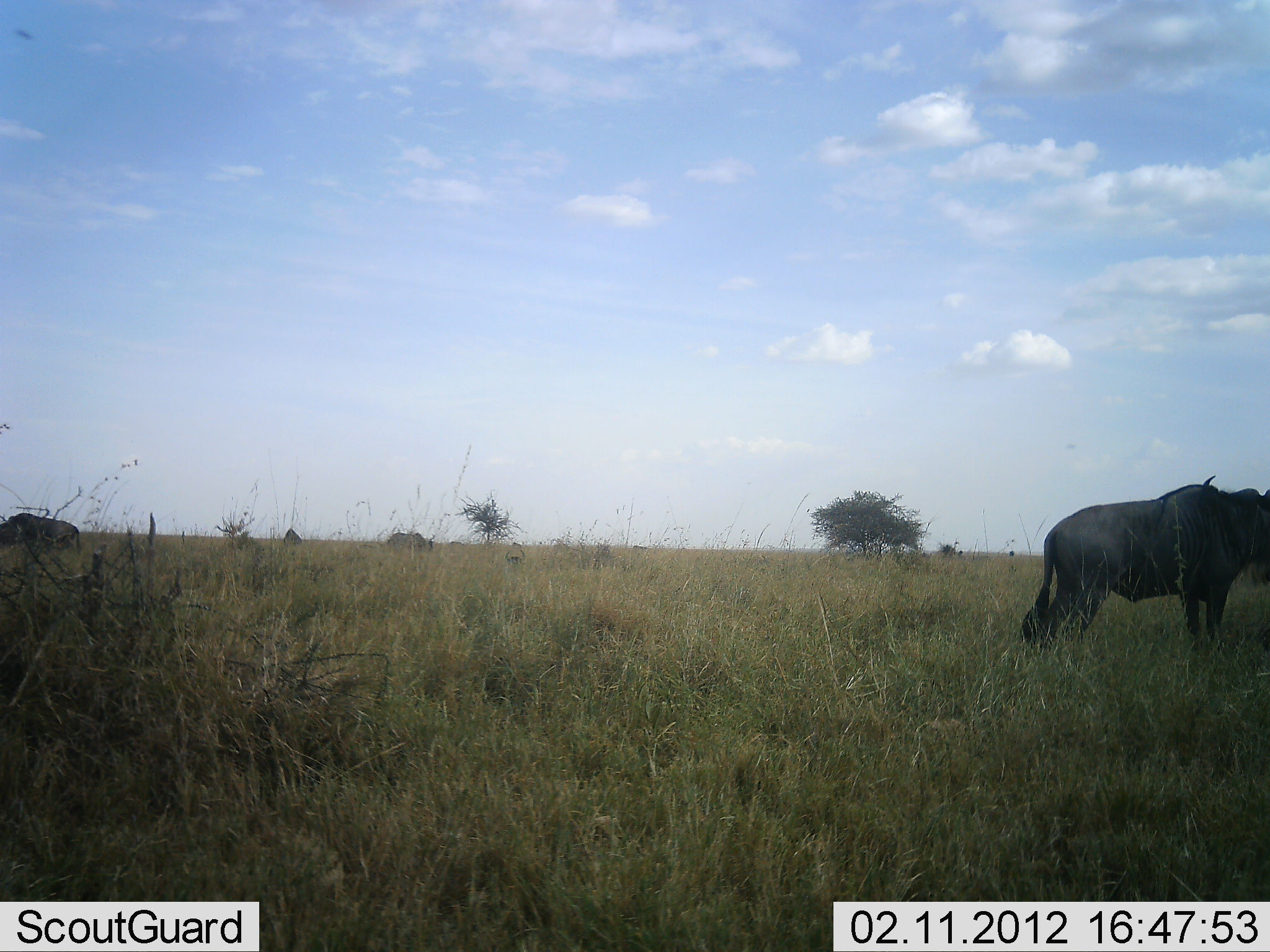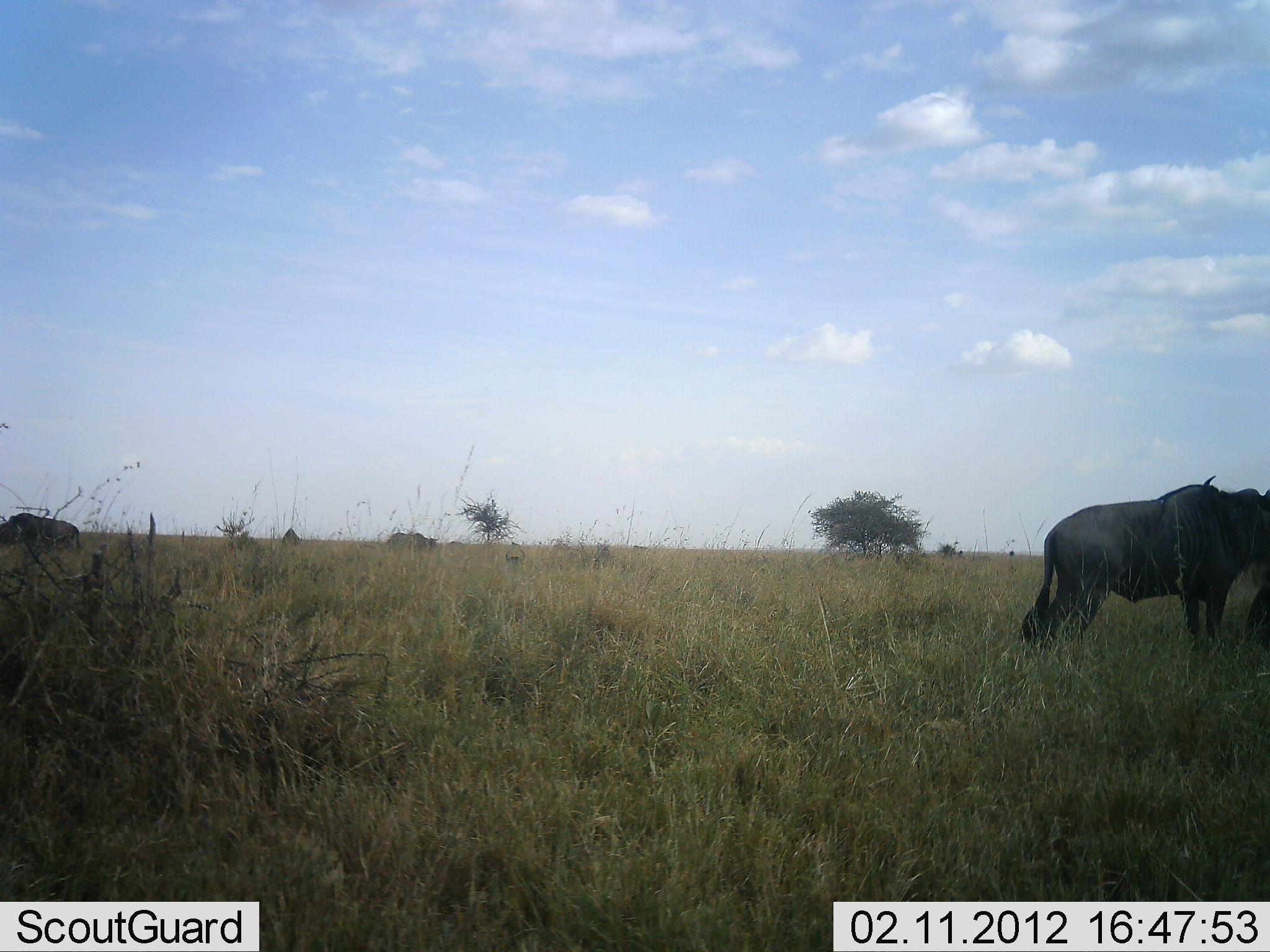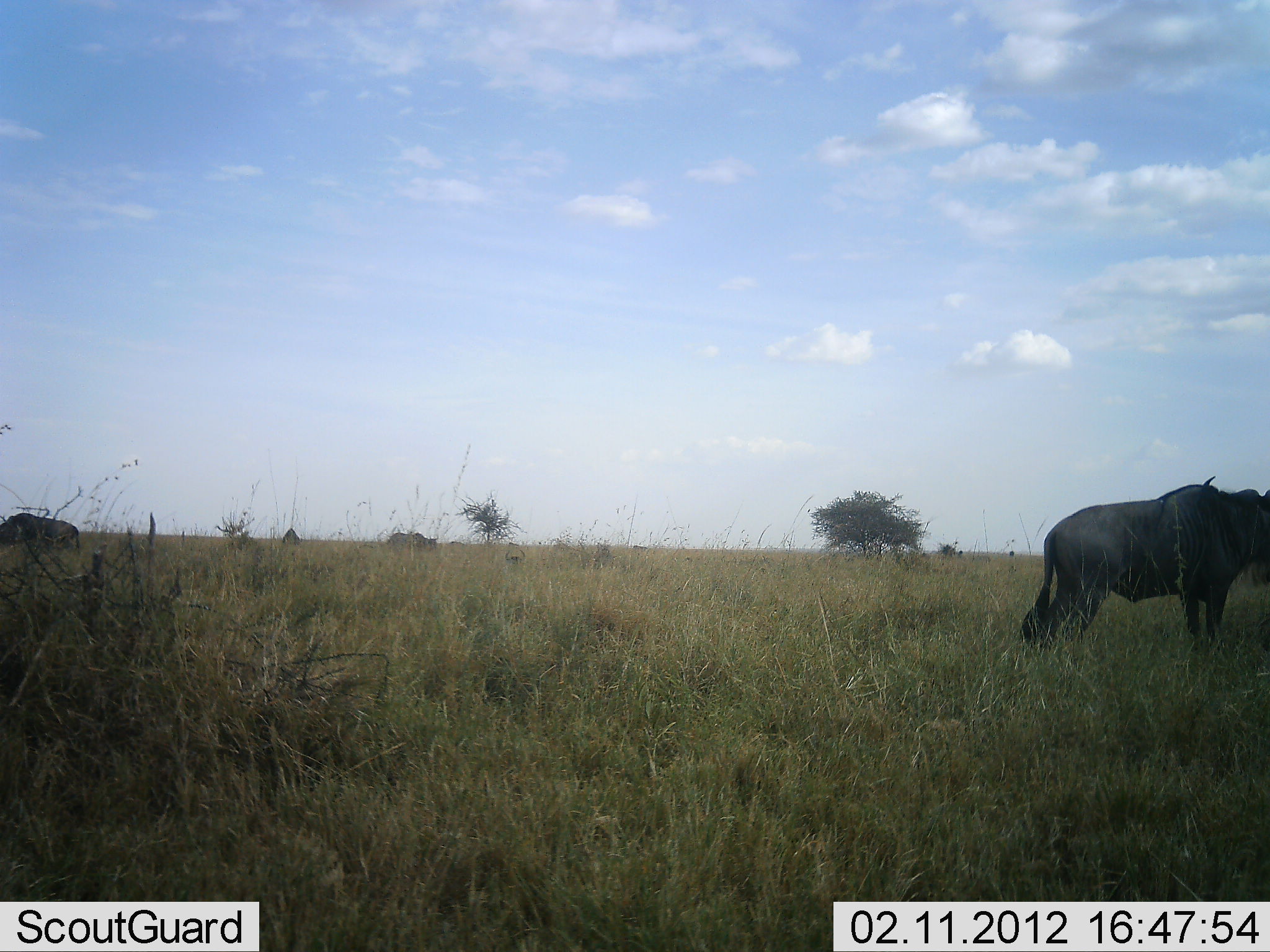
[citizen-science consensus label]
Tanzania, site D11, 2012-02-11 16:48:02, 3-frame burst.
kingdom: Animalia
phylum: Chordata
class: Mammalia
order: Artiodactyla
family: Bovidae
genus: Connochaetes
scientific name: Connochaetes taurinus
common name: blue wildebeest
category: wildebeest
Wildebeest (blue wildebeest) (Connochaetes taurinus), count 3. Behavior (volunteer vote fractions): standing 87%, resting 0%, moving 7%, interacting 0%. Young present (vote fraction): 0%. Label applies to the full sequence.